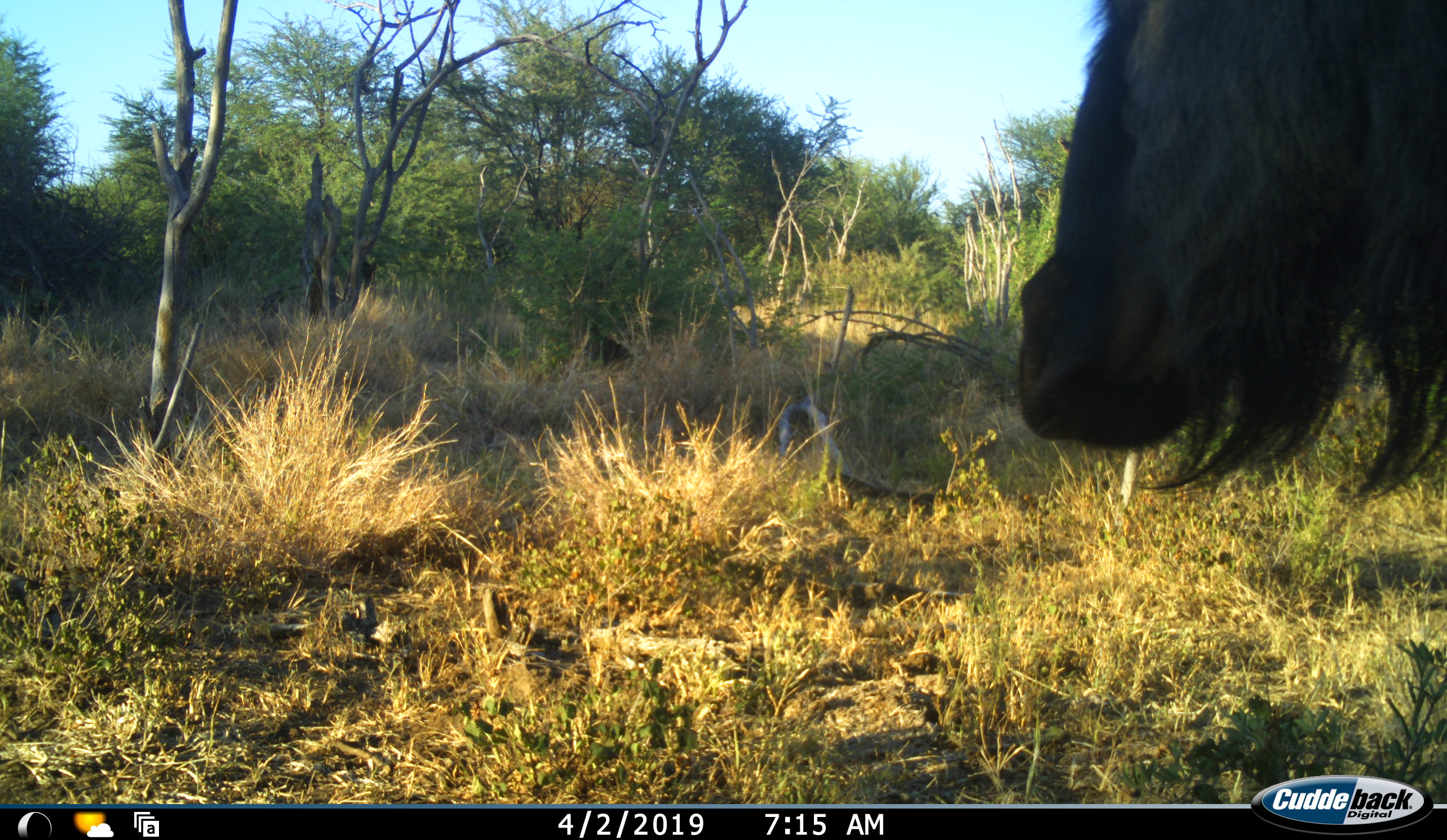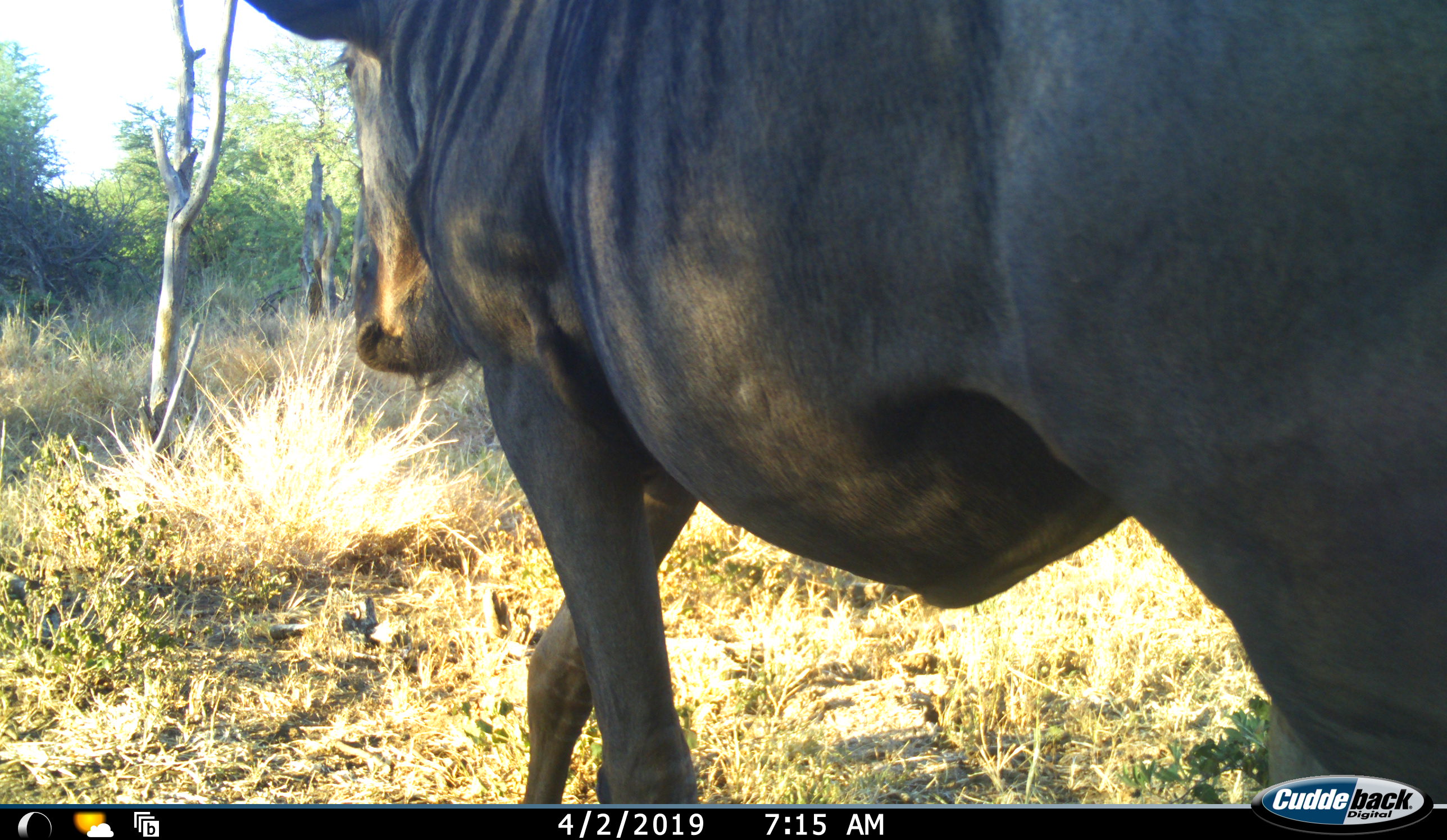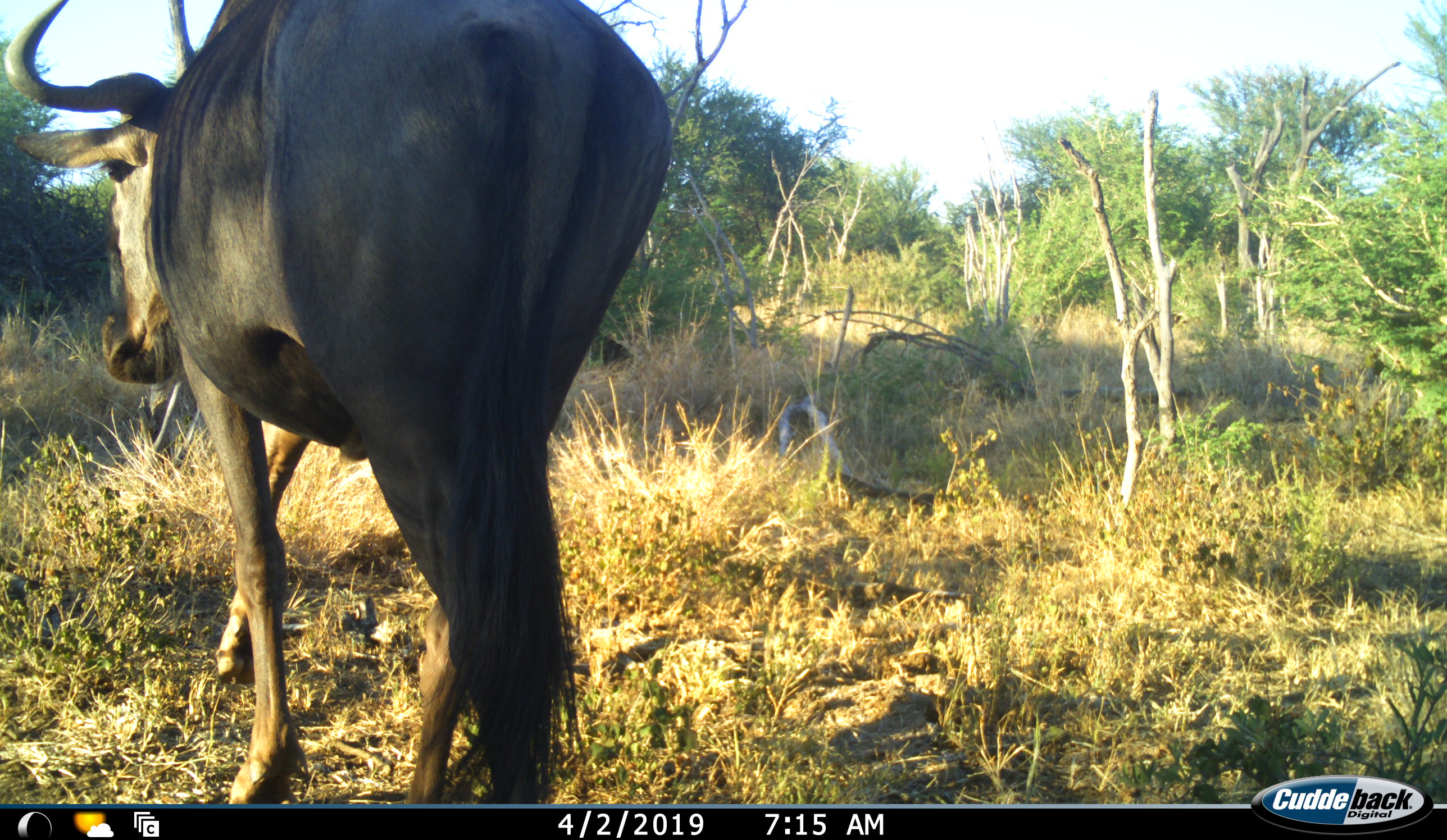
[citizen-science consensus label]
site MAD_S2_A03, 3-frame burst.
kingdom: Animalia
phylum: Chordata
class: Mammalia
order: Artiodactyla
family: Bovidae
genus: Connochaetes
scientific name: Connochaetes taurinus taurinus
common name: blue wildebeest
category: wildebeestblue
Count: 1.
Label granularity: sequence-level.